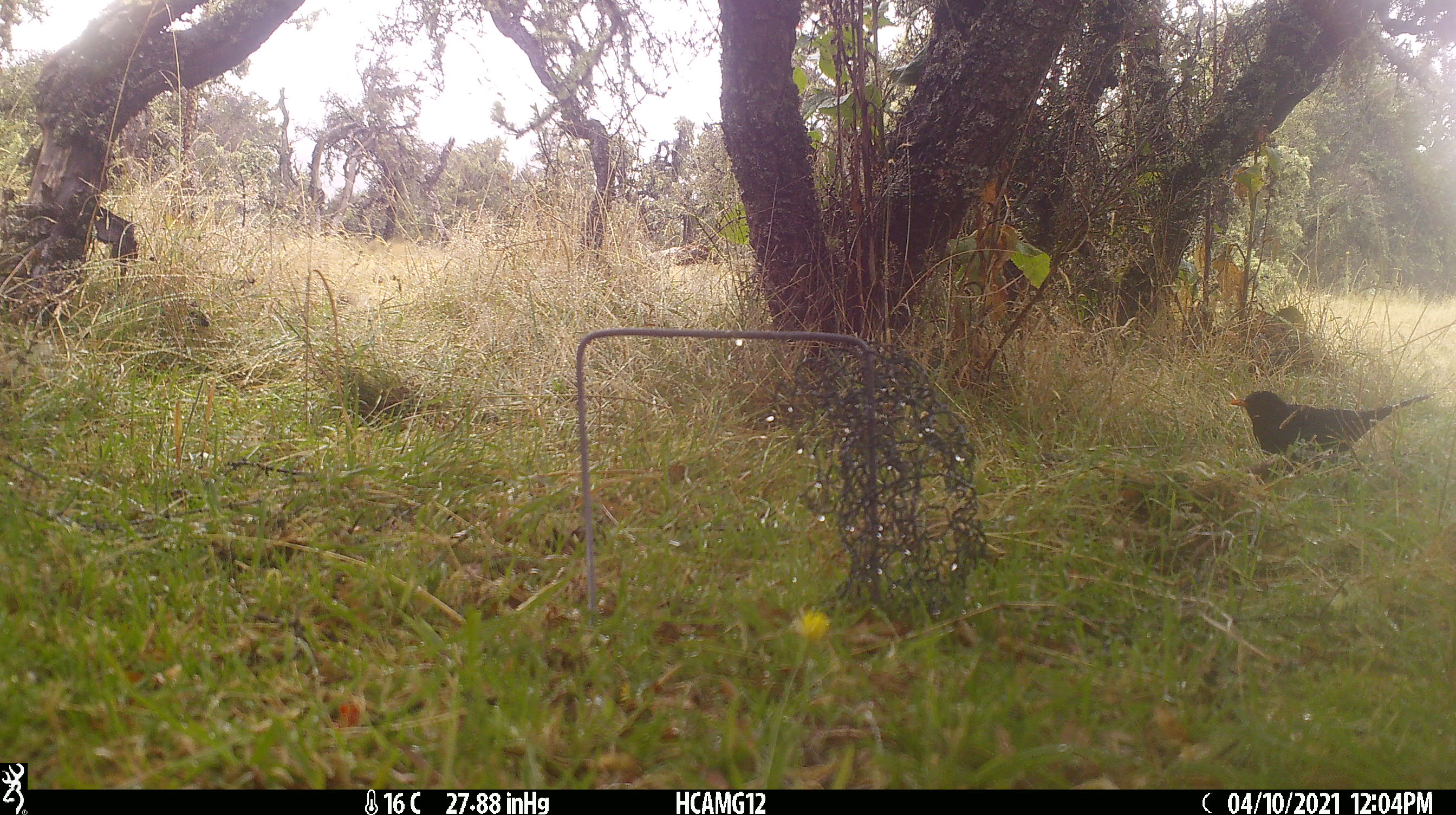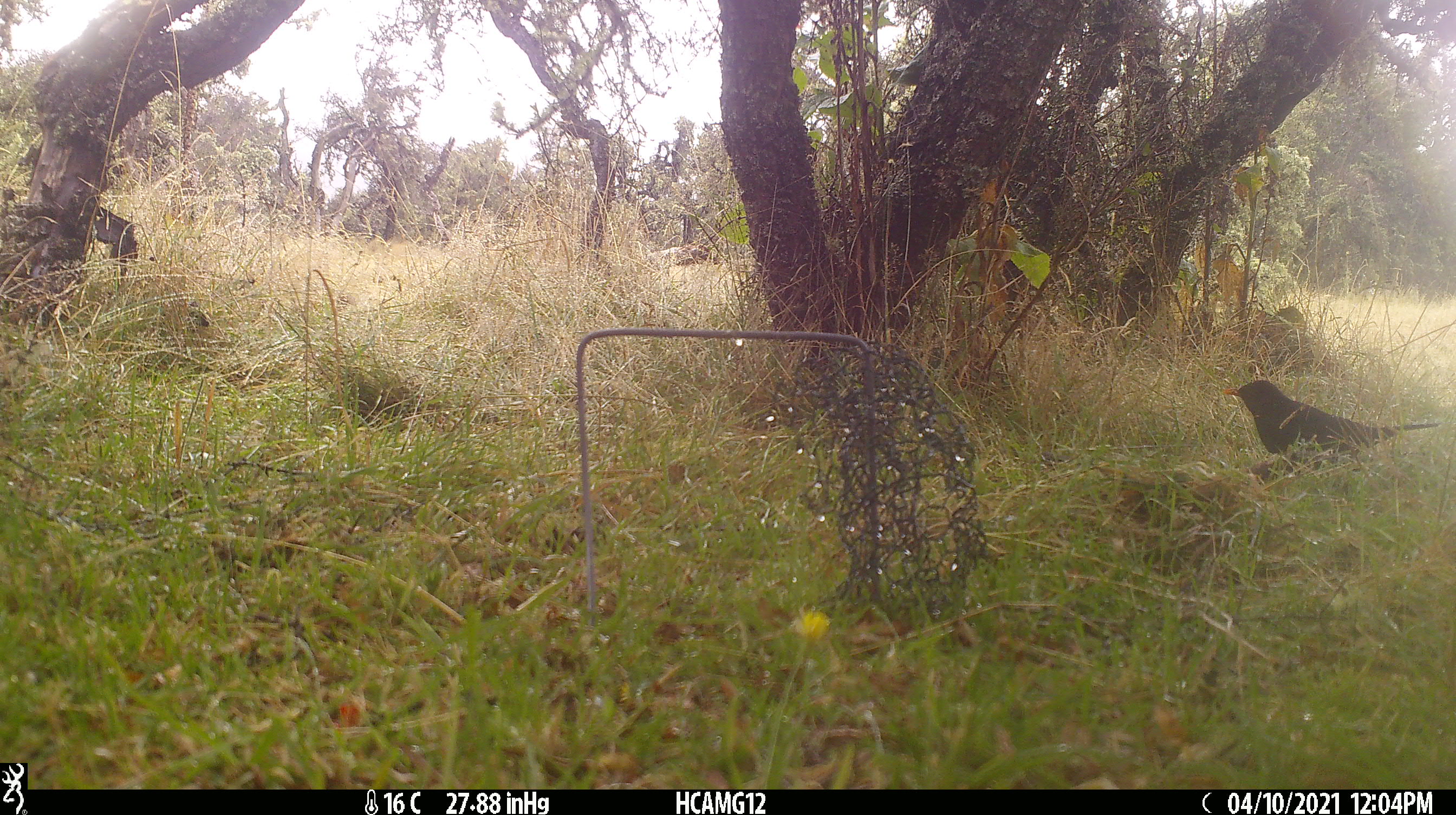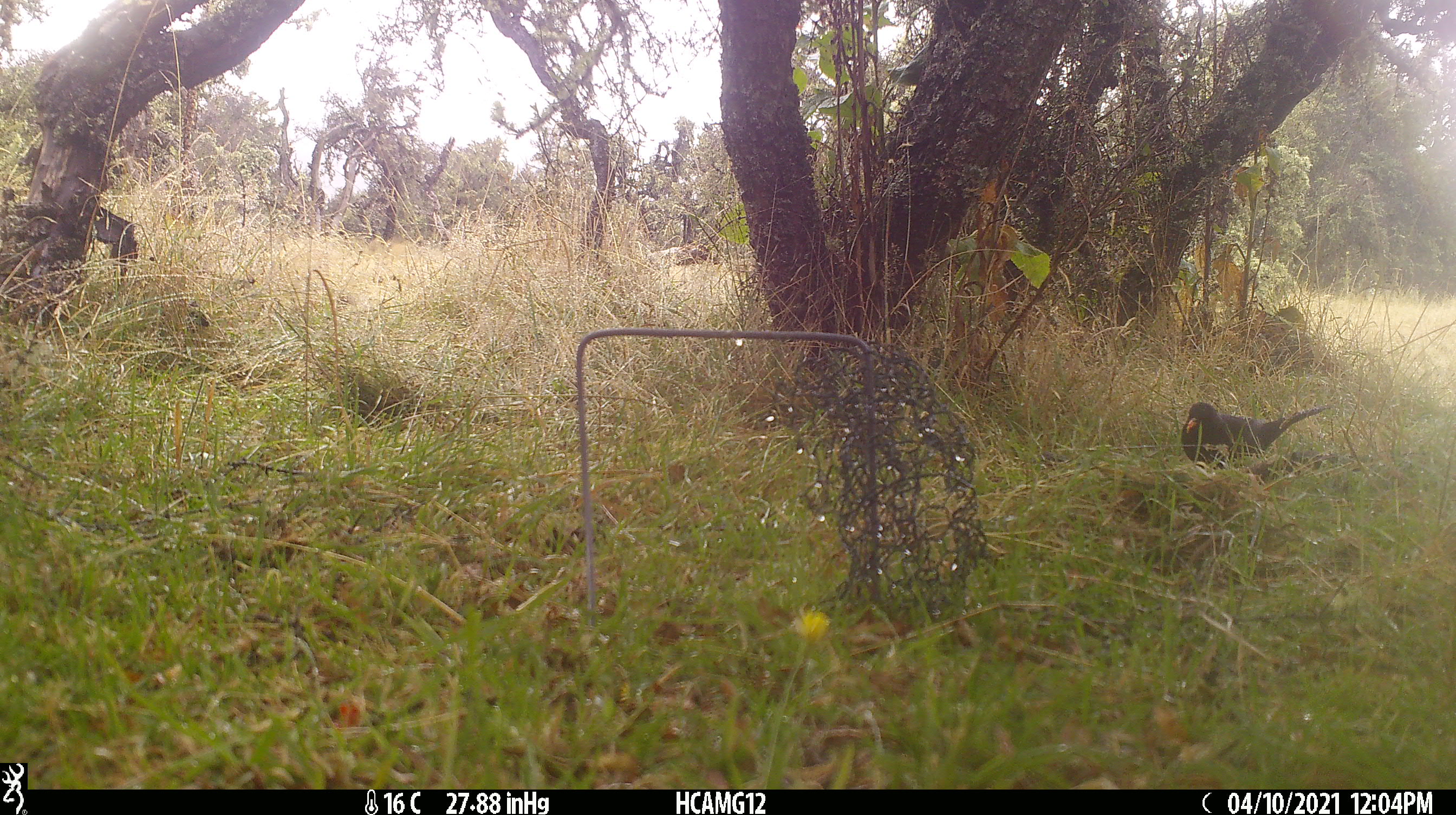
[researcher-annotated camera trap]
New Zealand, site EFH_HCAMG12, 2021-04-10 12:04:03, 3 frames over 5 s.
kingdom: Animalia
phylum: Chordata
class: Aves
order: Passeriformes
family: Turdidae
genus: Turdus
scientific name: Turdus merula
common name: eurasian blackbird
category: blackbird